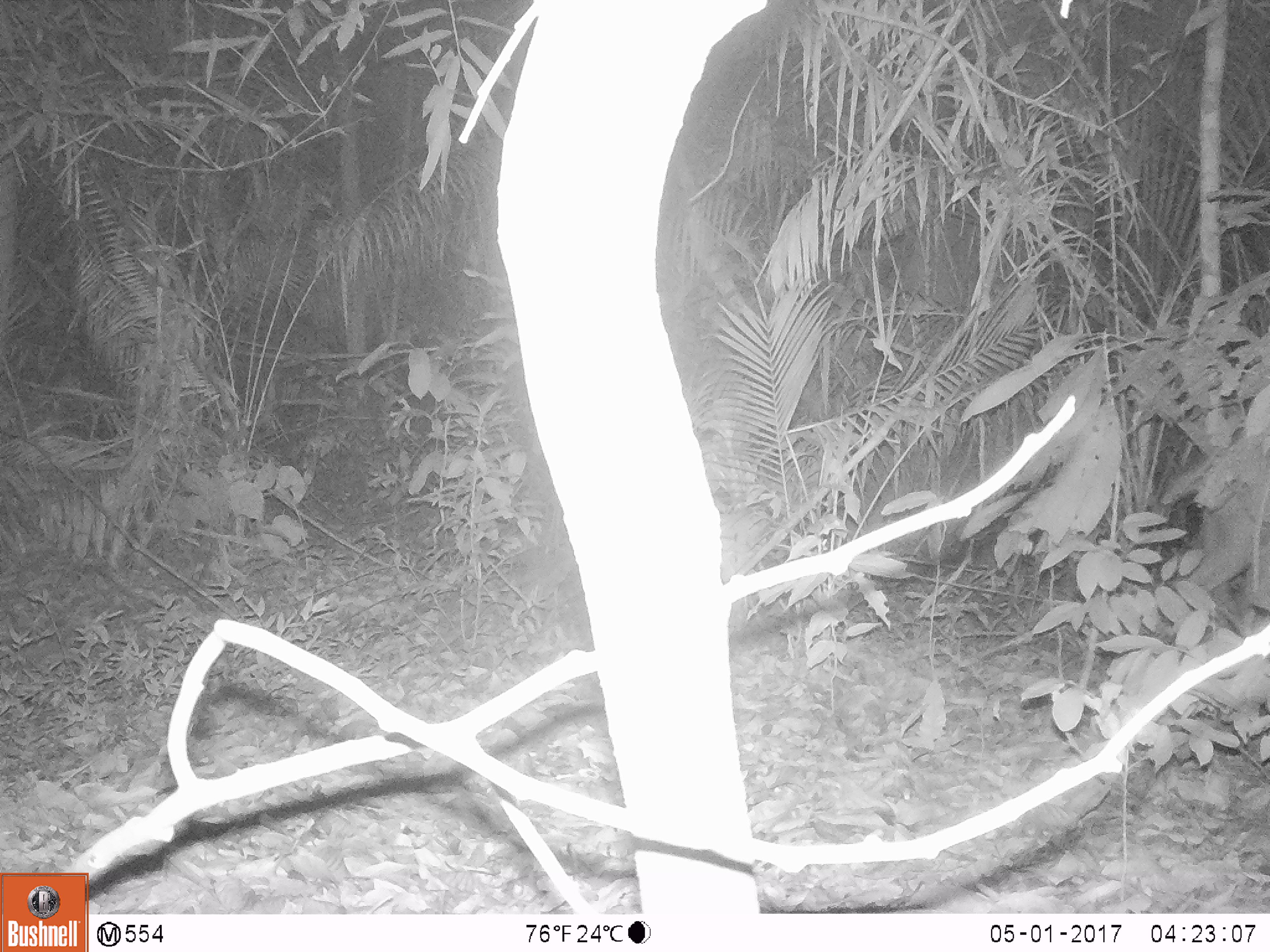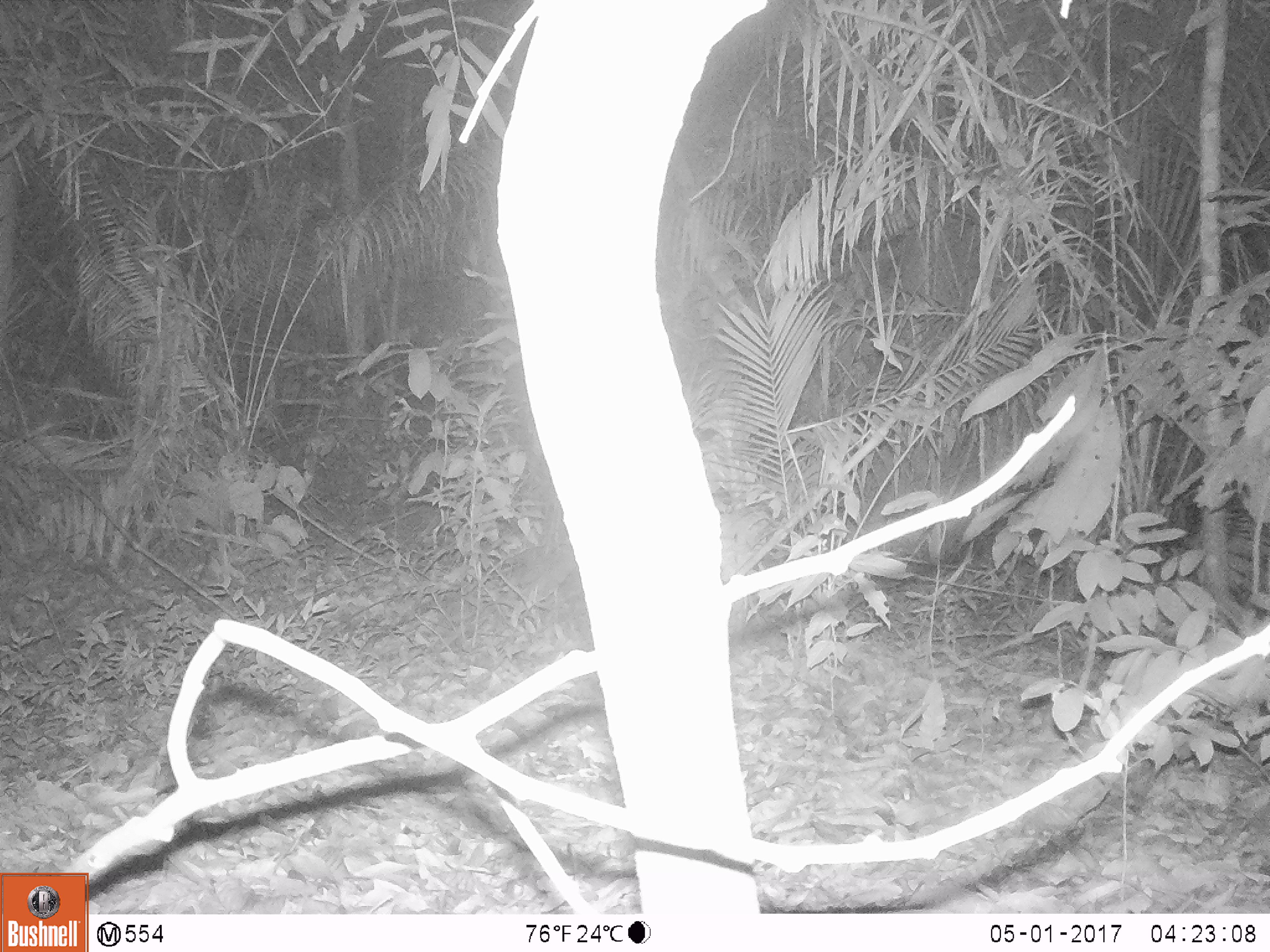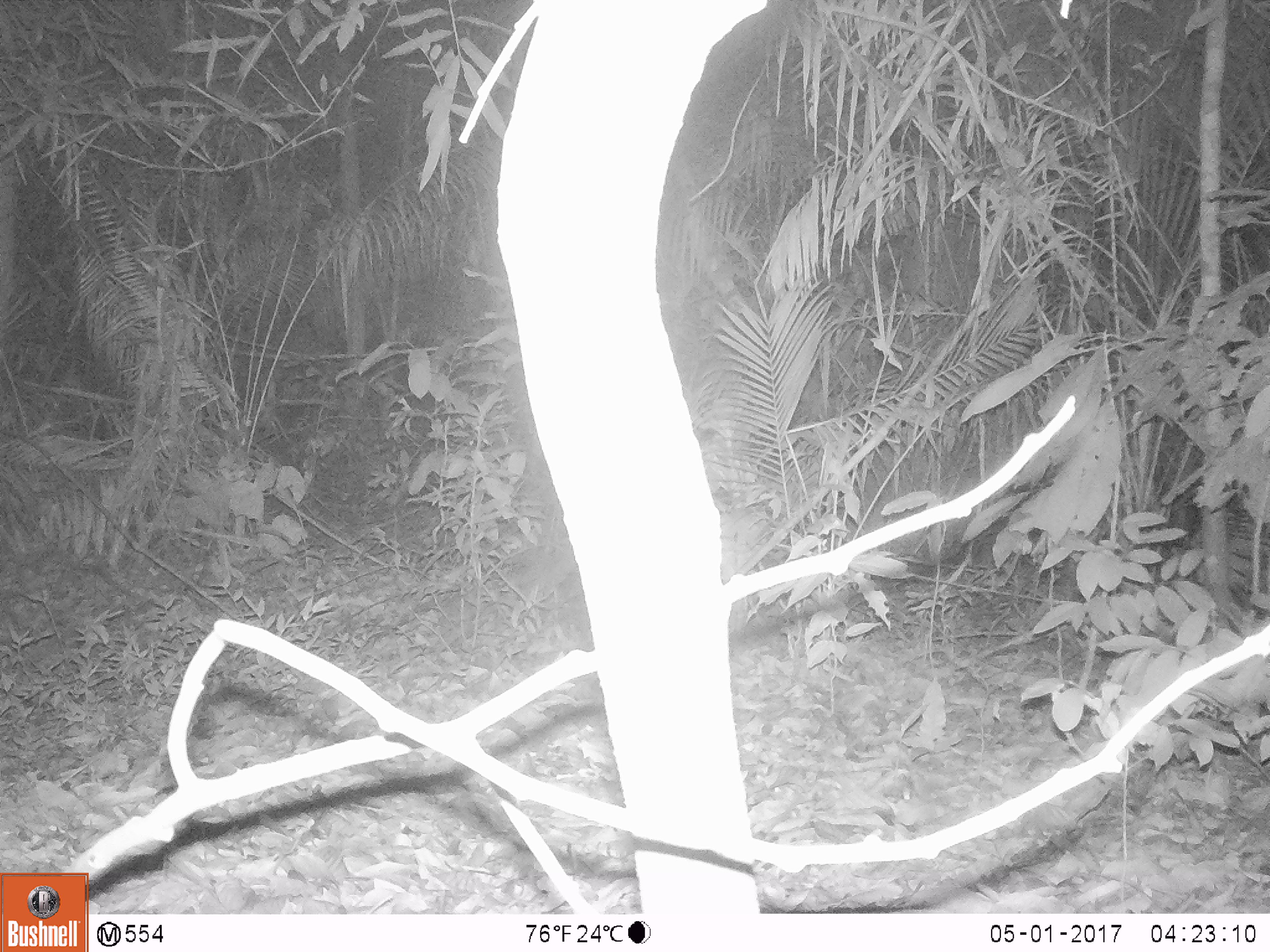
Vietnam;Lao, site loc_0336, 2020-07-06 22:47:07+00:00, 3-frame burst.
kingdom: Animalia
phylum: Chordata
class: Mammalia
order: Artiodactyla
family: Cervidae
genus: Muntiacus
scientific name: Muntiacus vuquangensis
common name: large-antlered muntjac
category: large antlered muntjac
Large antlered muntjac (large-antlered muntjac) (Muntiacus vuquangensis). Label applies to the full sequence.